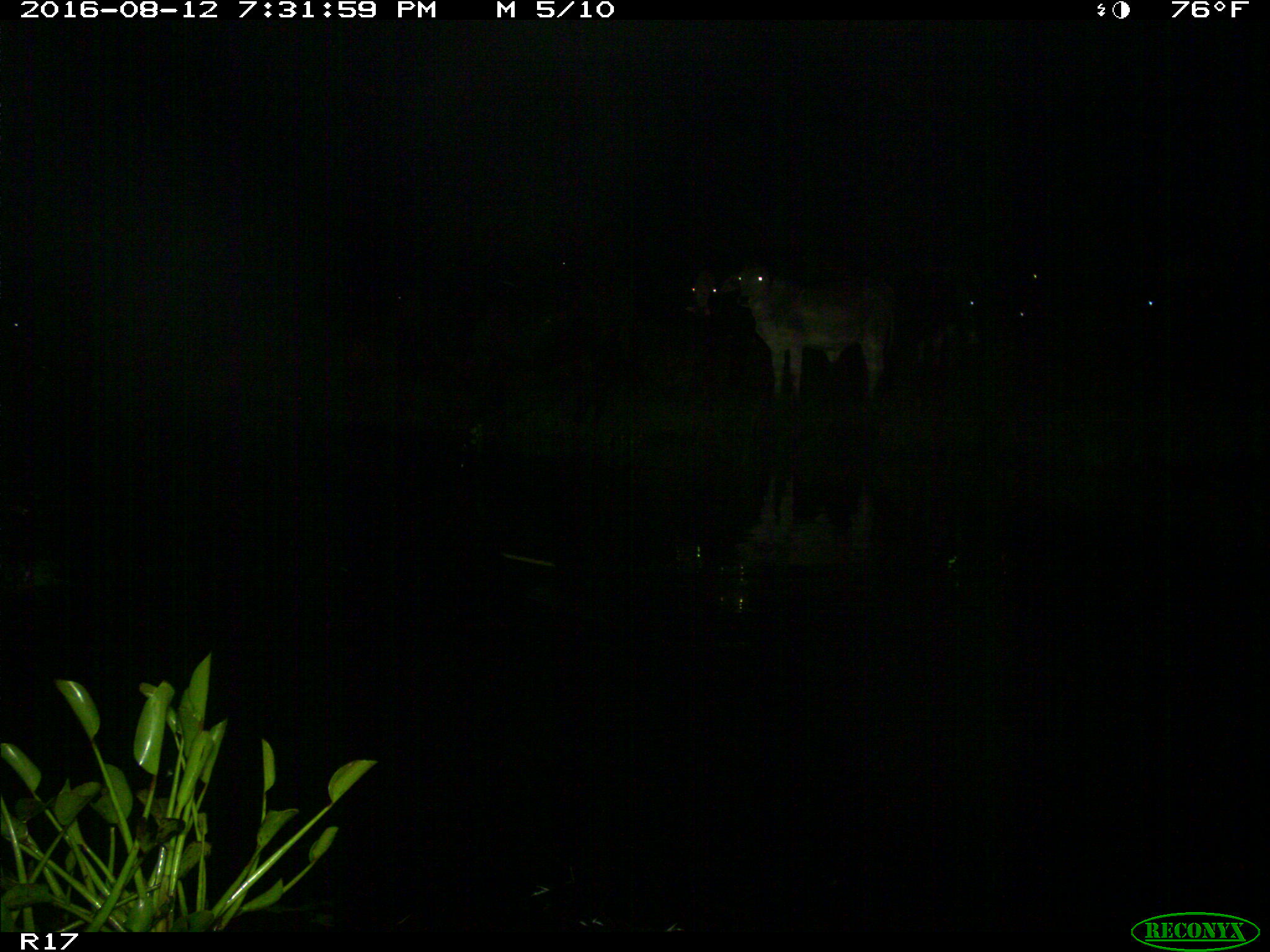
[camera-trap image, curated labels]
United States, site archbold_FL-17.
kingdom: Animalia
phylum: Chordata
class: Mammalia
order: Artiodactyla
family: Bovidae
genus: Bos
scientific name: Bos taurus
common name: domestic cow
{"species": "Bos taurus (domestic cow)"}